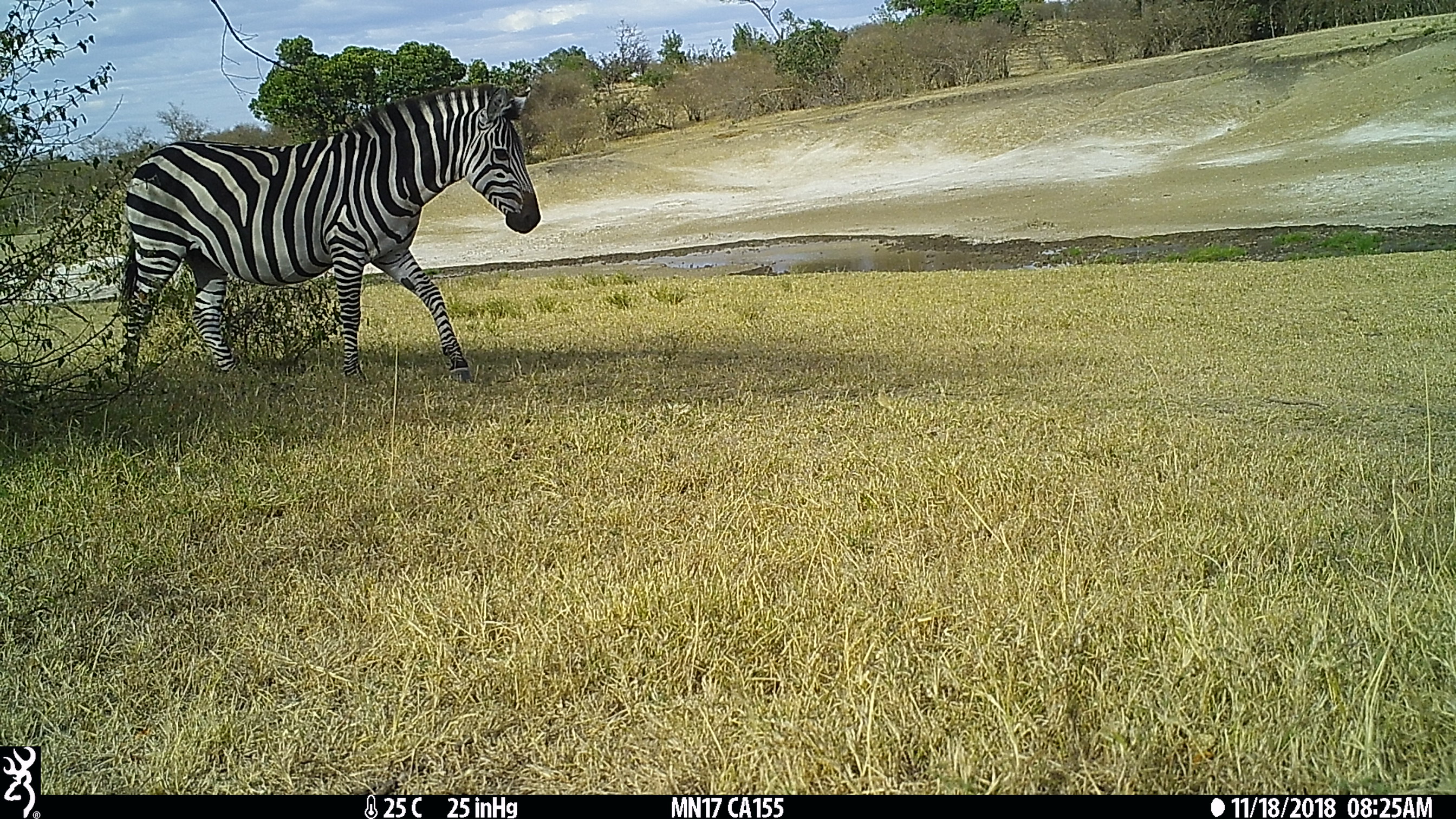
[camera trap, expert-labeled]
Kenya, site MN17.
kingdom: Animalia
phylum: Chordata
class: Mammalia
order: Perissodactyla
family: Equidae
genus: Equus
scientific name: Equus quagga burchellii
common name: burchell's zebra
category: zebra